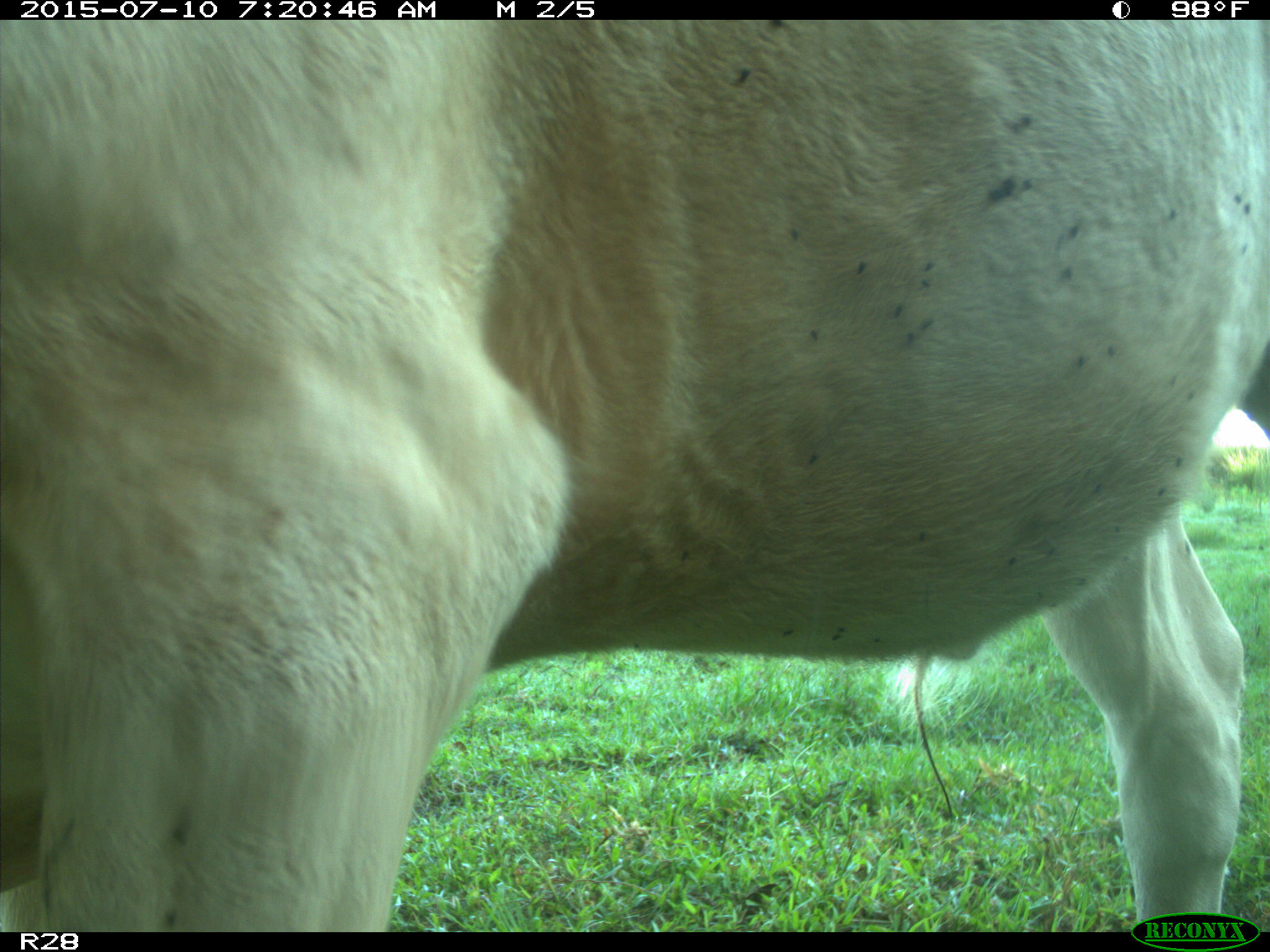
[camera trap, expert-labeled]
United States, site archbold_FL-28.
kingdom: Animalia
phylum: Chordata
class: Mammalia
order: Artiodactyla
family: Bovidae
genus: Bos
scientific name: Bos taurus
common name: domestic cow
Bos taurus (domestic cow).